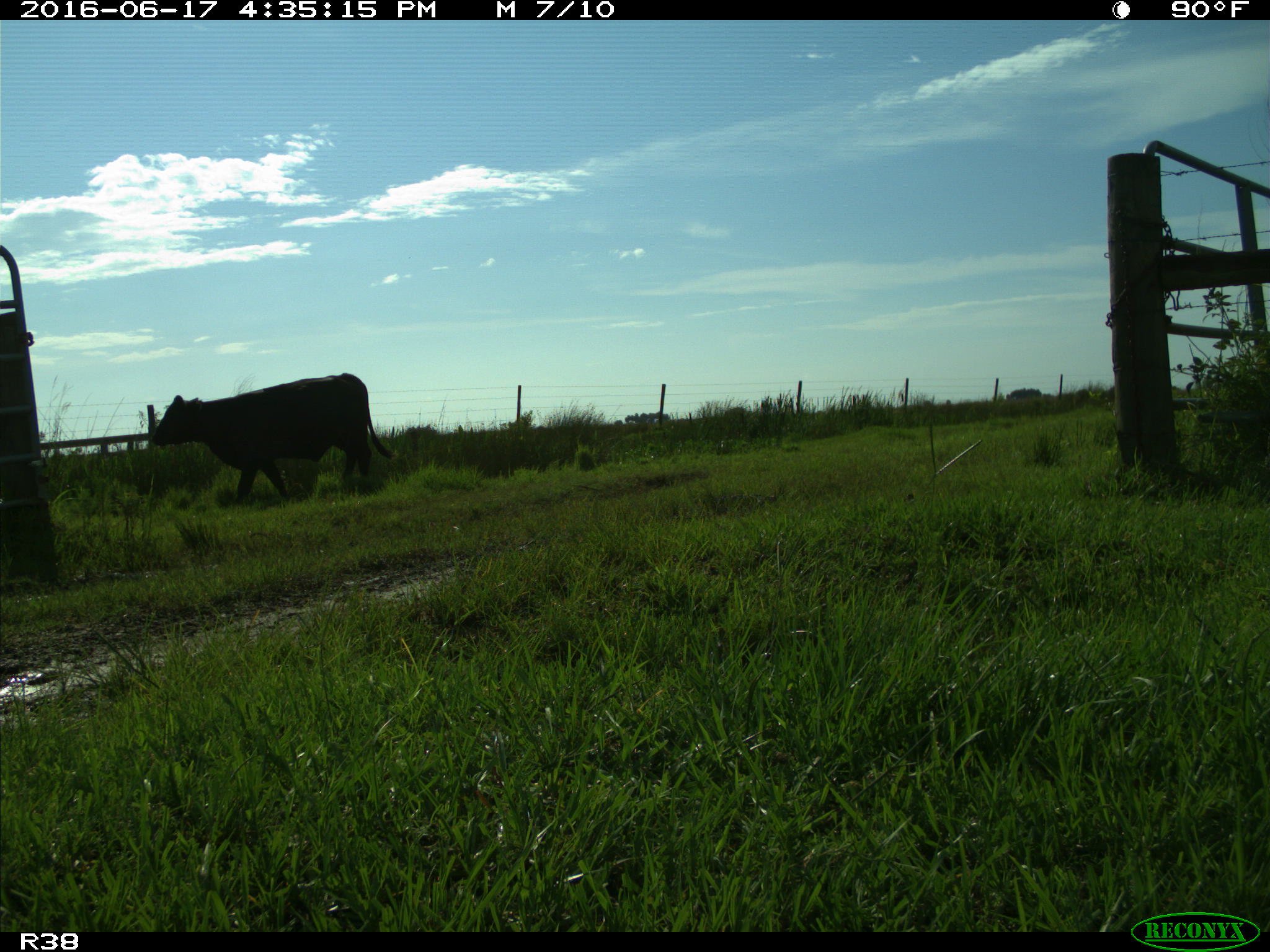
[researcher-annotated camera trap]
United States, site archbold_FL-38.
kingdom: Animalia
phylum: Chordata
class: Mammalia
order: Artiodactyla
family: Bovidae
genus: Bos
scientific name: Bos taurus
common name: domestic cow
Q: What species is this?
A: Bos taurus (domestic cow).